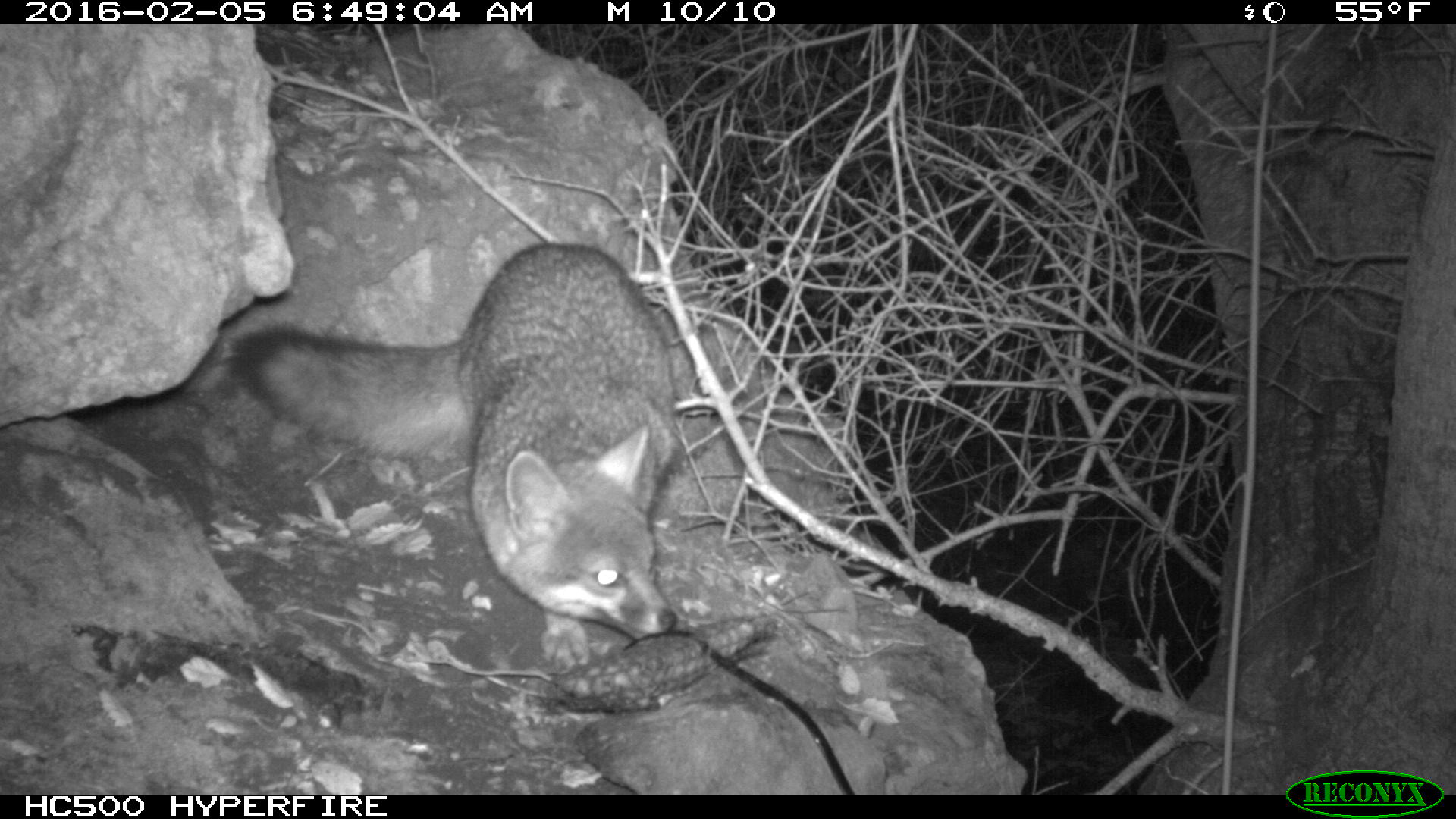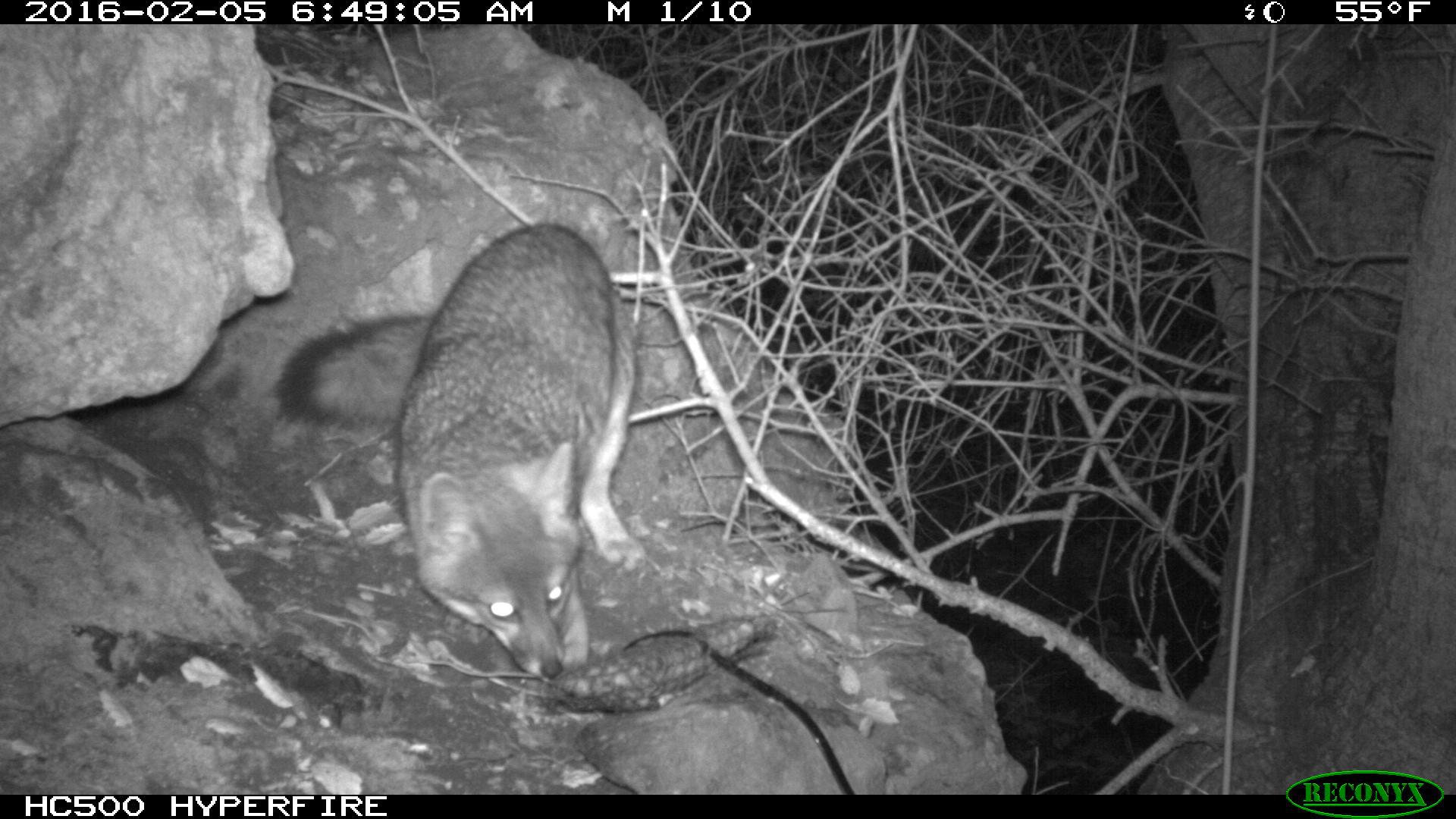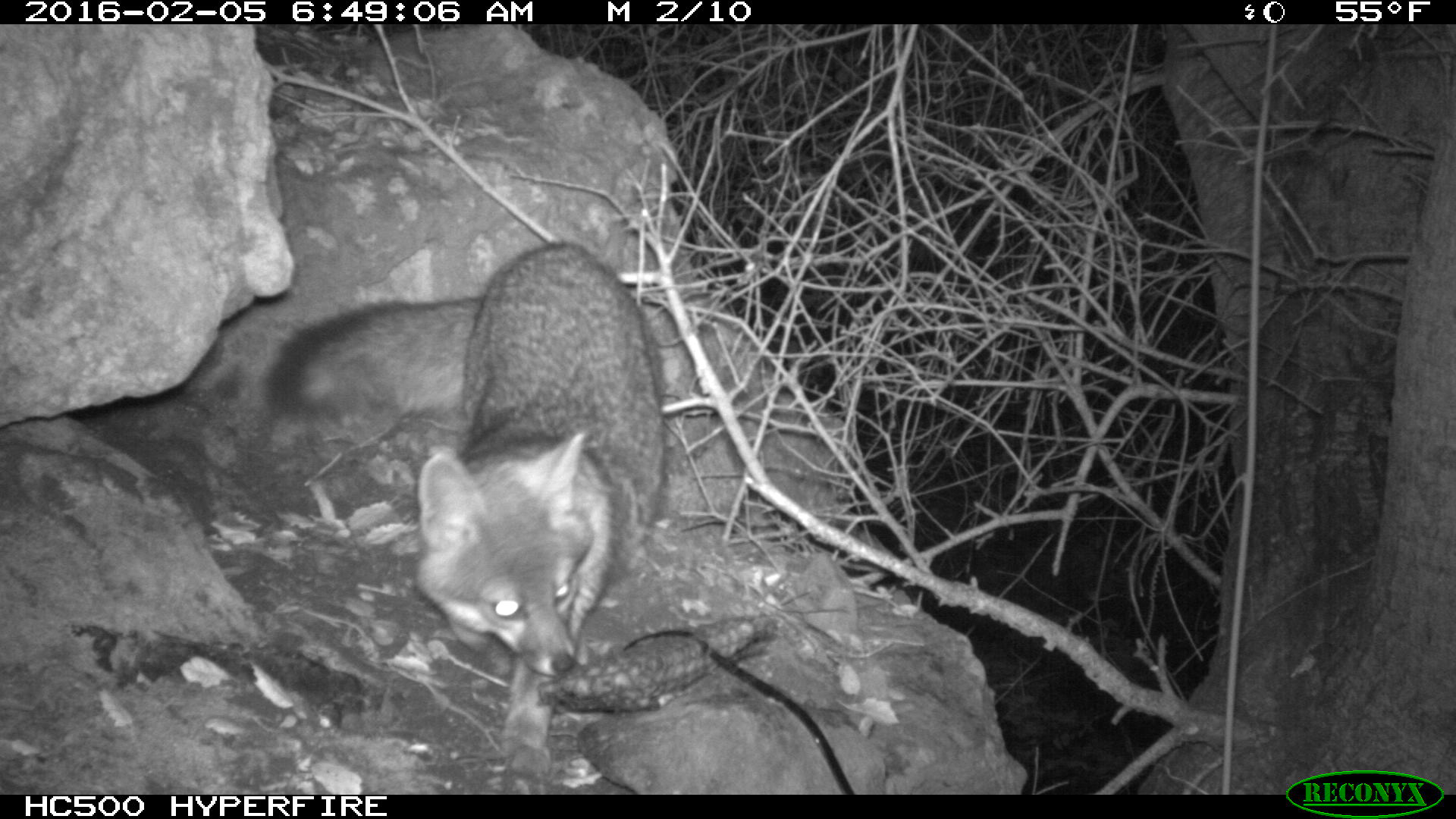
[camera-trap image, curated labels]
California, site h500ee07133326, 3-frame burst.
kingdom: Animalia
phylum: Chordata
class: Mammalia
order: Carnivora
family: Canidae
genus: Urocyon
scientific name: Urocyon littoralis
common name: island fox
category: fox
Fox (island fox) (Urocyon littoralis).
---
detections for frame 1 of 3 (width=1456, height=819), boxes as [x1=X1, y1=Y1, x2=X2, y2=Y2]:
fox: [x1=227, y1=245, x2=693, y2=671]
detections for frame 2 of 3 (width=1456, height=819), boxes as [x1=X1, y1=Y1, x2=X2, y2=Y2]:
fox: [x1=277, y1=223, x2=635, y2=678]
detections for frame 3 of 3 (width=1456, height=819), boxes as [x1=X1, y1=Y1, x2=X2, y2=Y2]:
fox: [x1=268, y1=242, x2=664, y2=776]